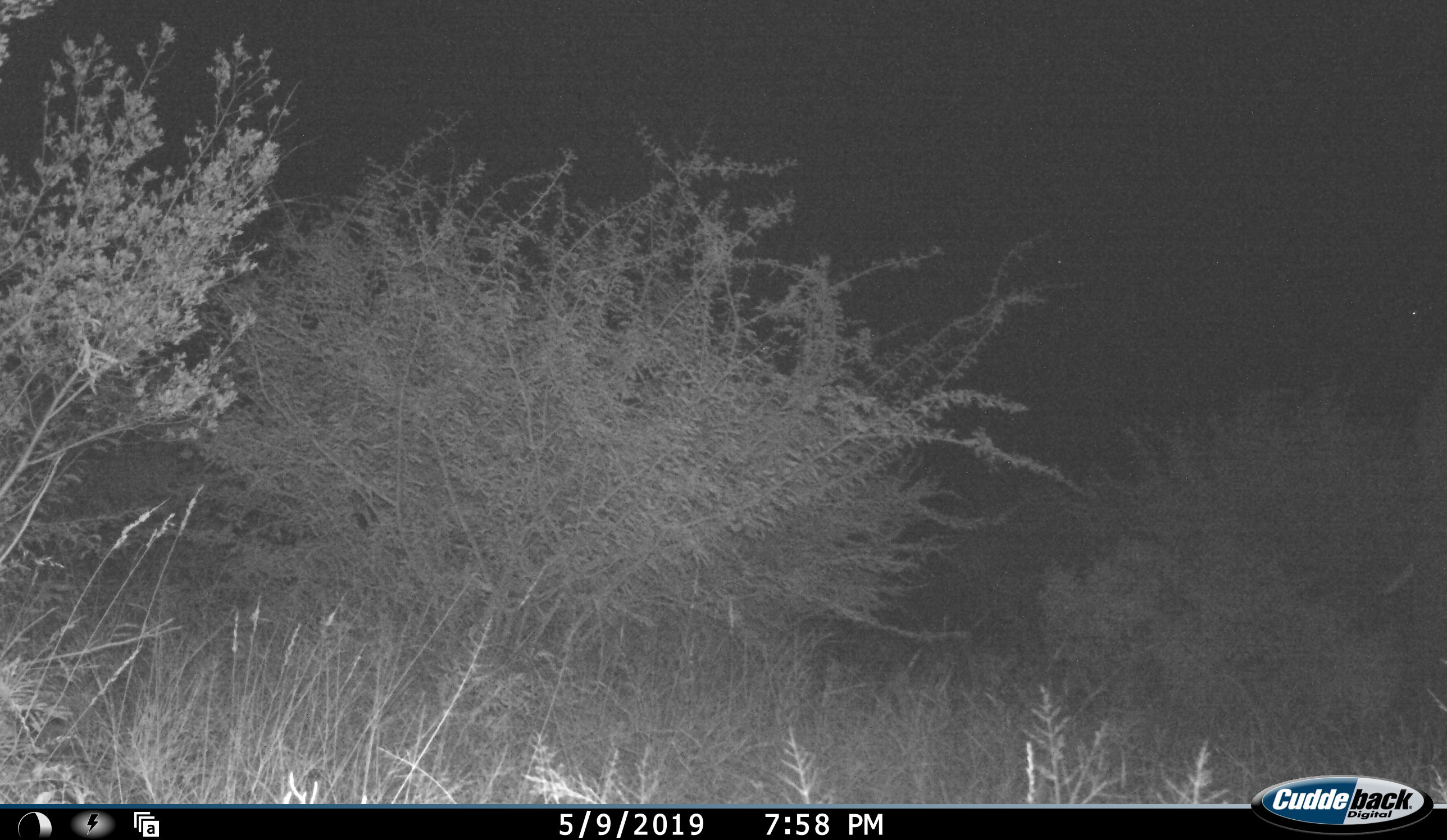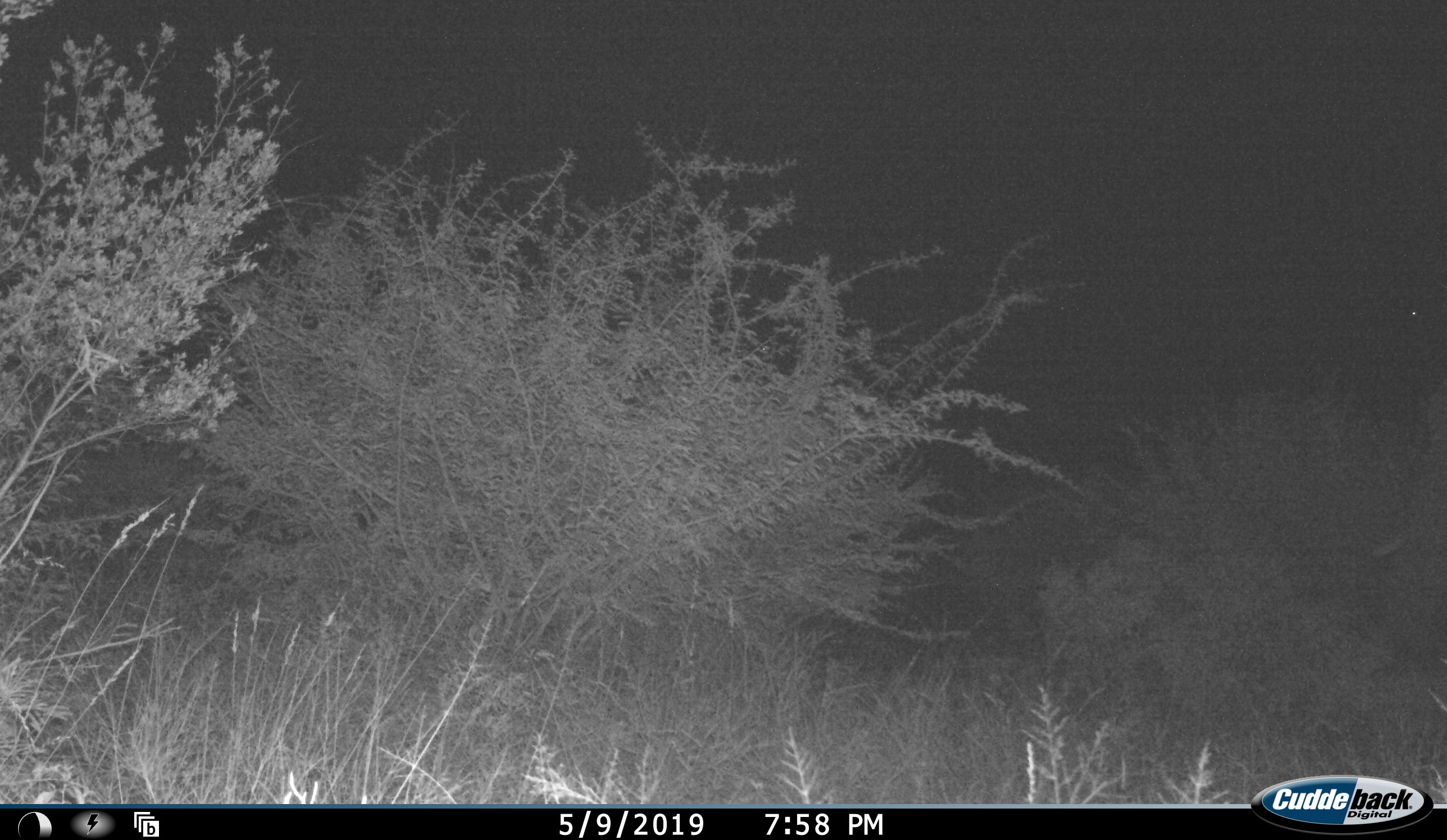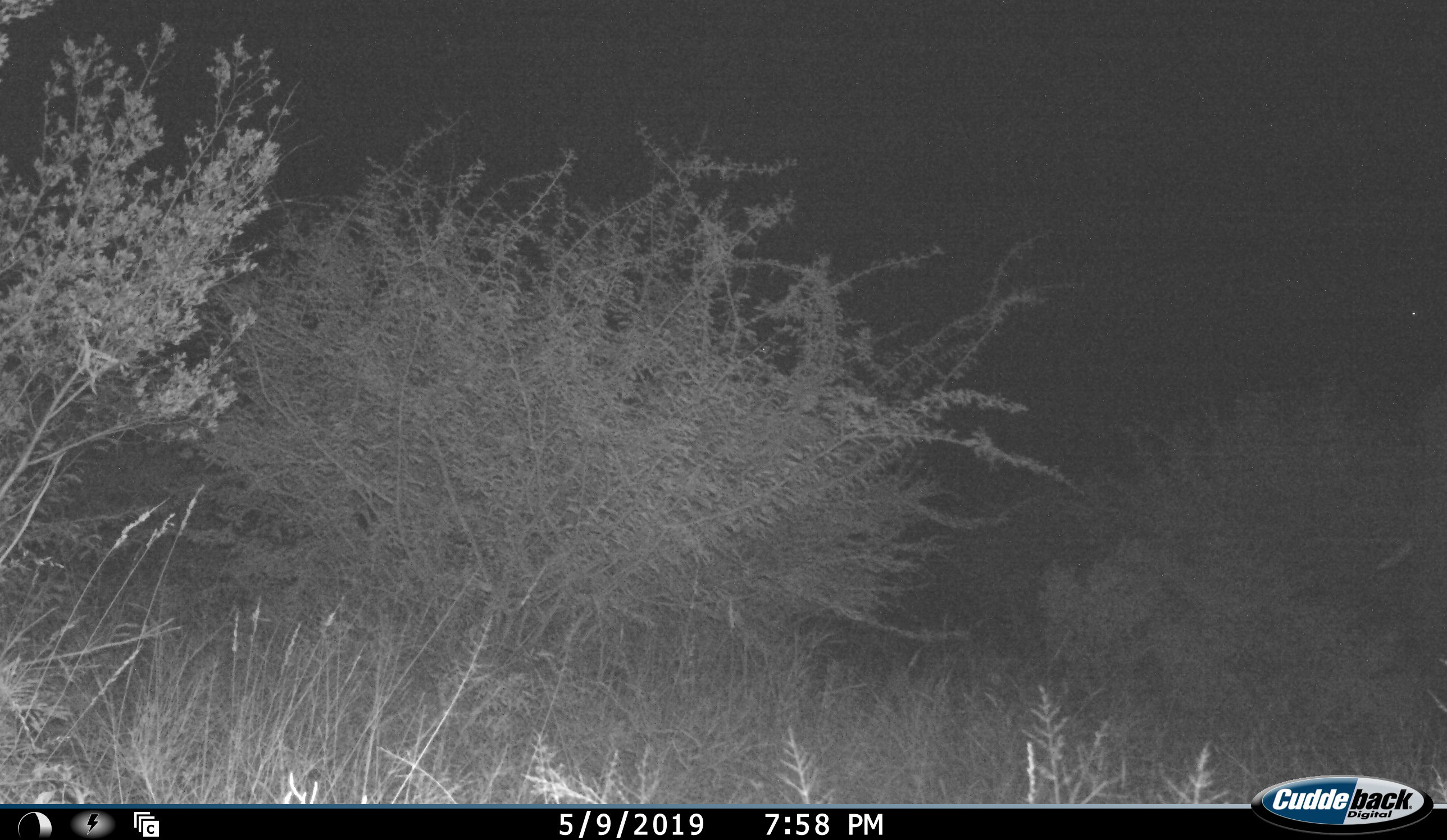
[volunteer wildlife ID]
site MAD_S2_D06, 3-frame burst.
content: unidentified animal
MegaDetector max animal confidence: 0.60